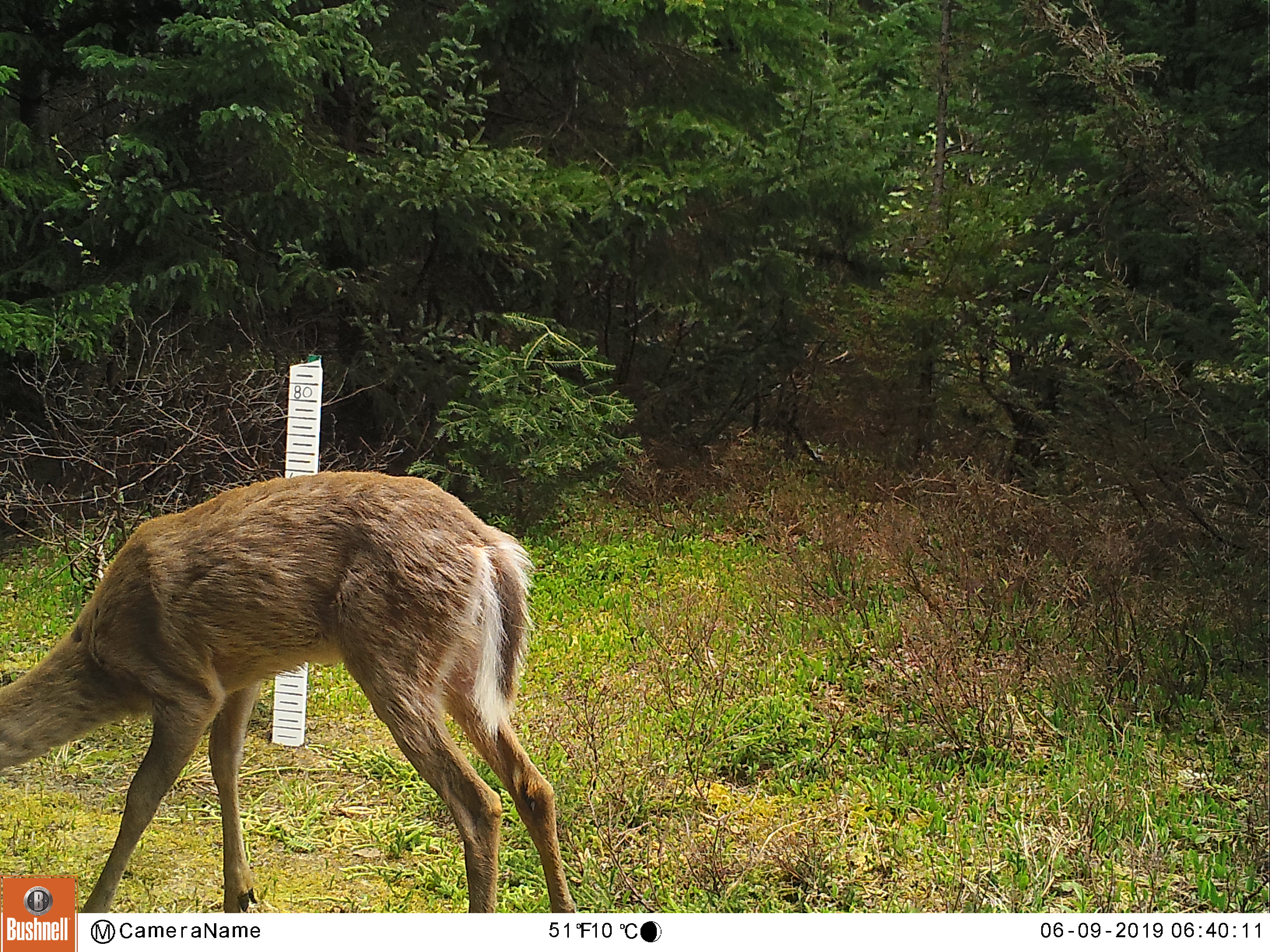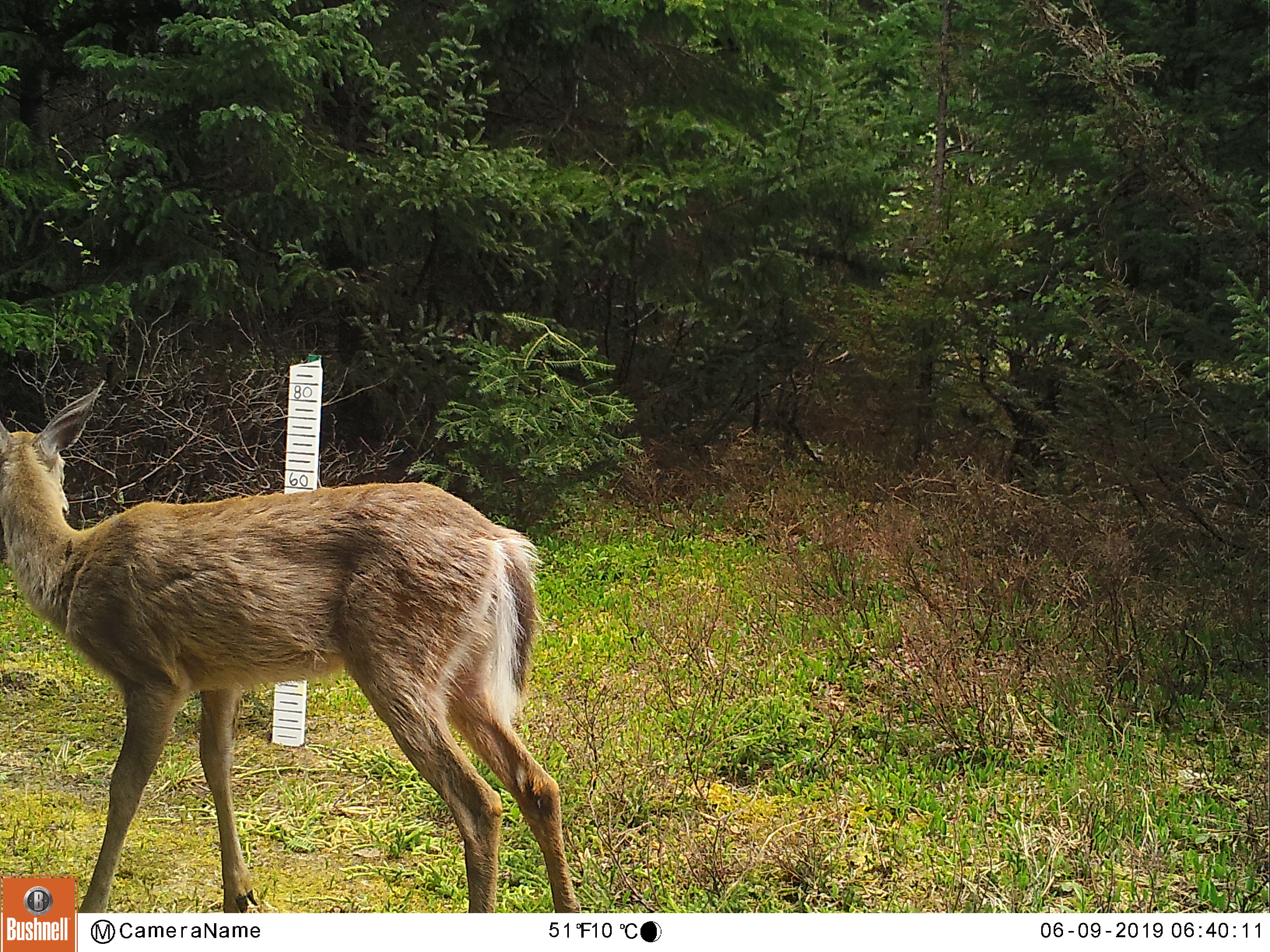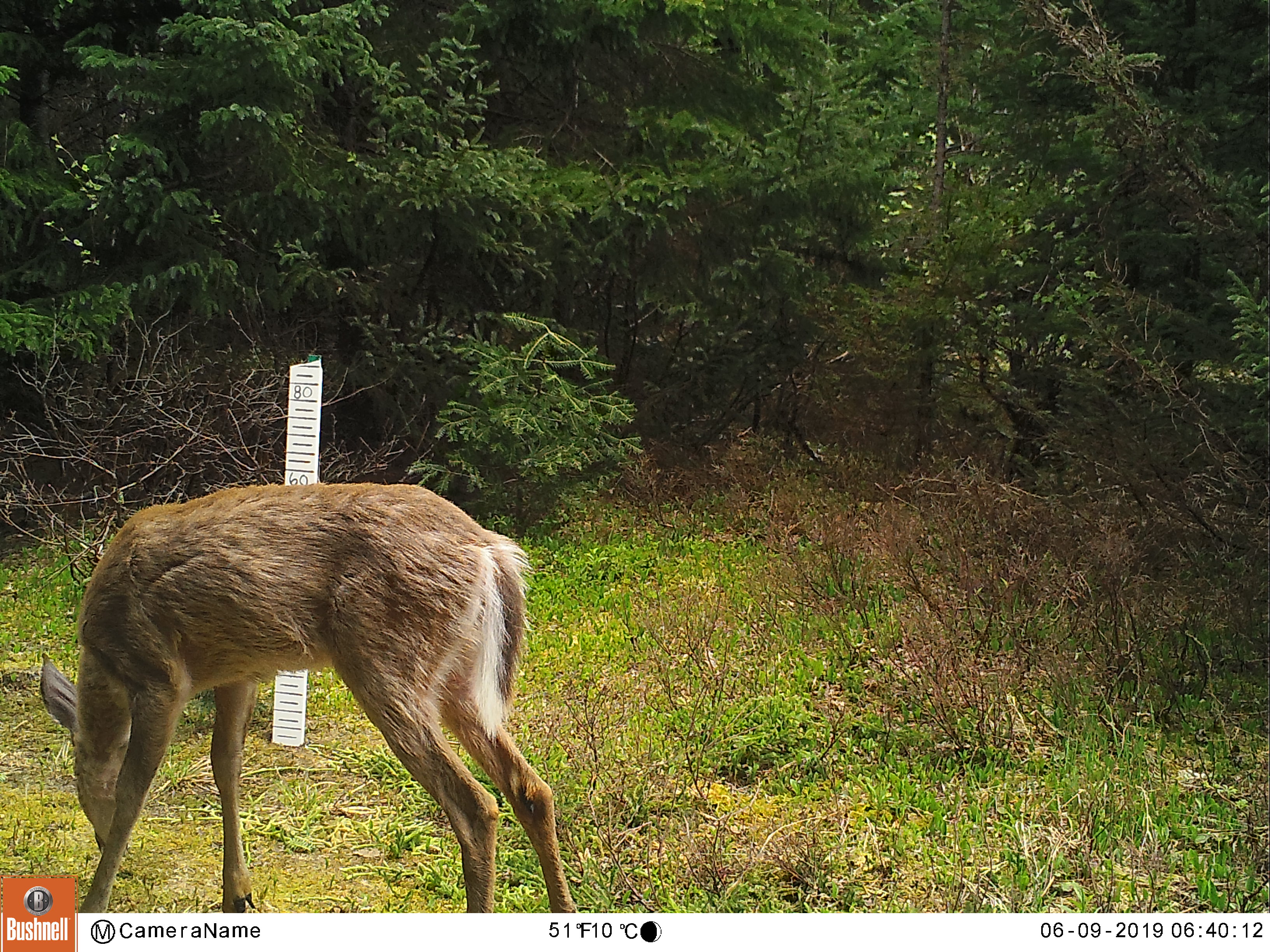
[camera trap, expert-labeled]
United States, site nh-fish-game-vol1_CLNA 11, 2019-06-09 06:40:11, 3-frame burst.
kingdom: Animalia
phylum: Chordata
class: Mammalia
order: Artiodactyla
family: Cervidae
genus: Odocoileus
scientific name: Odocoileus virginianus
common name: white-tailed deer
White-tailed deer (Odocoileus virginianus).